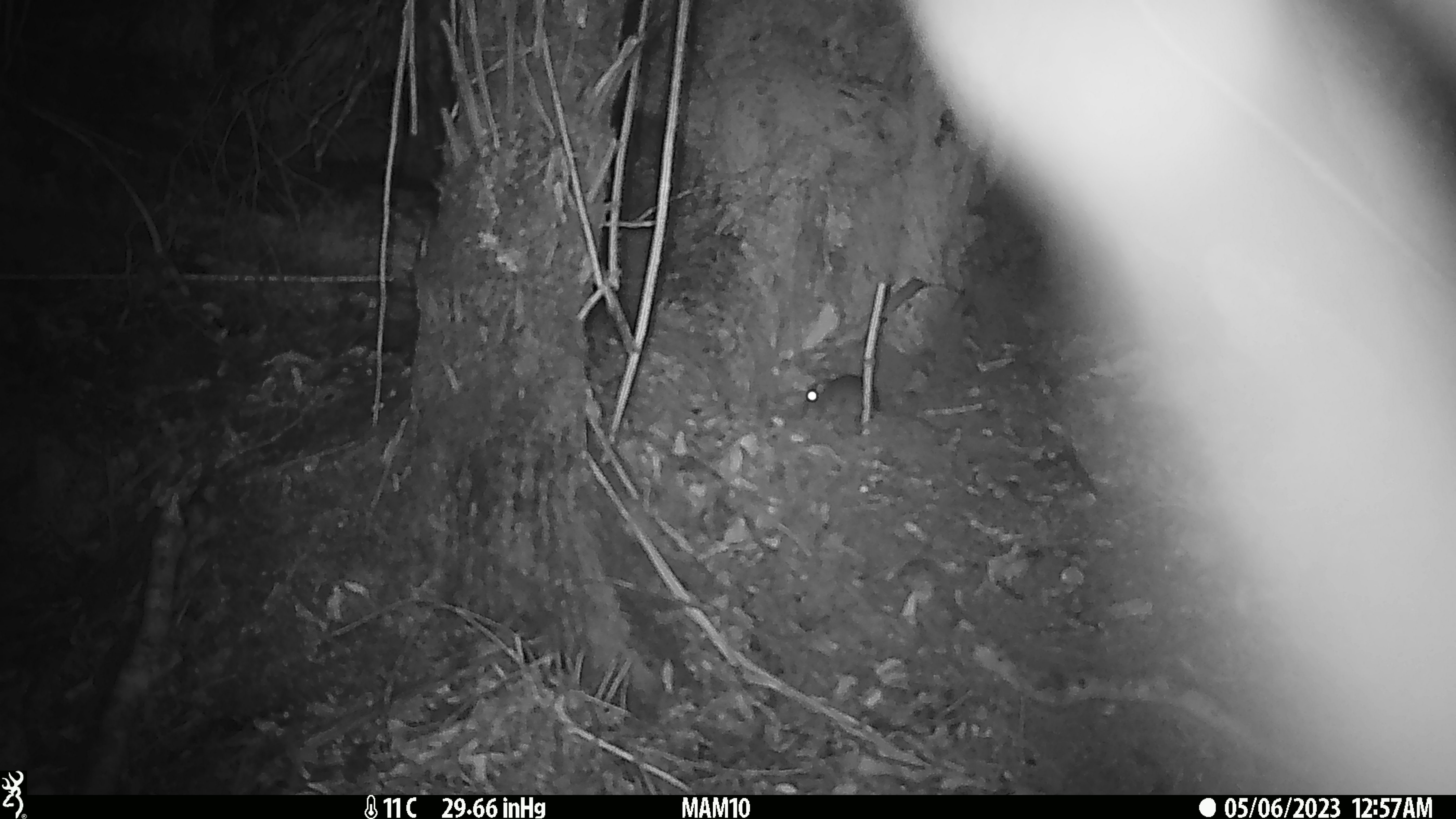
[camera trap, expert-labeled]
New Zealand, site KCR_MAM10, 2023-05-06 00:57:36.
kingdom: Animalia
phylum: Chordata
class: Mammalia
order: Rodentia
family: Muridae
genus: Rattus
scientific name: Rattus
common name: rat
Rat (Rattus).